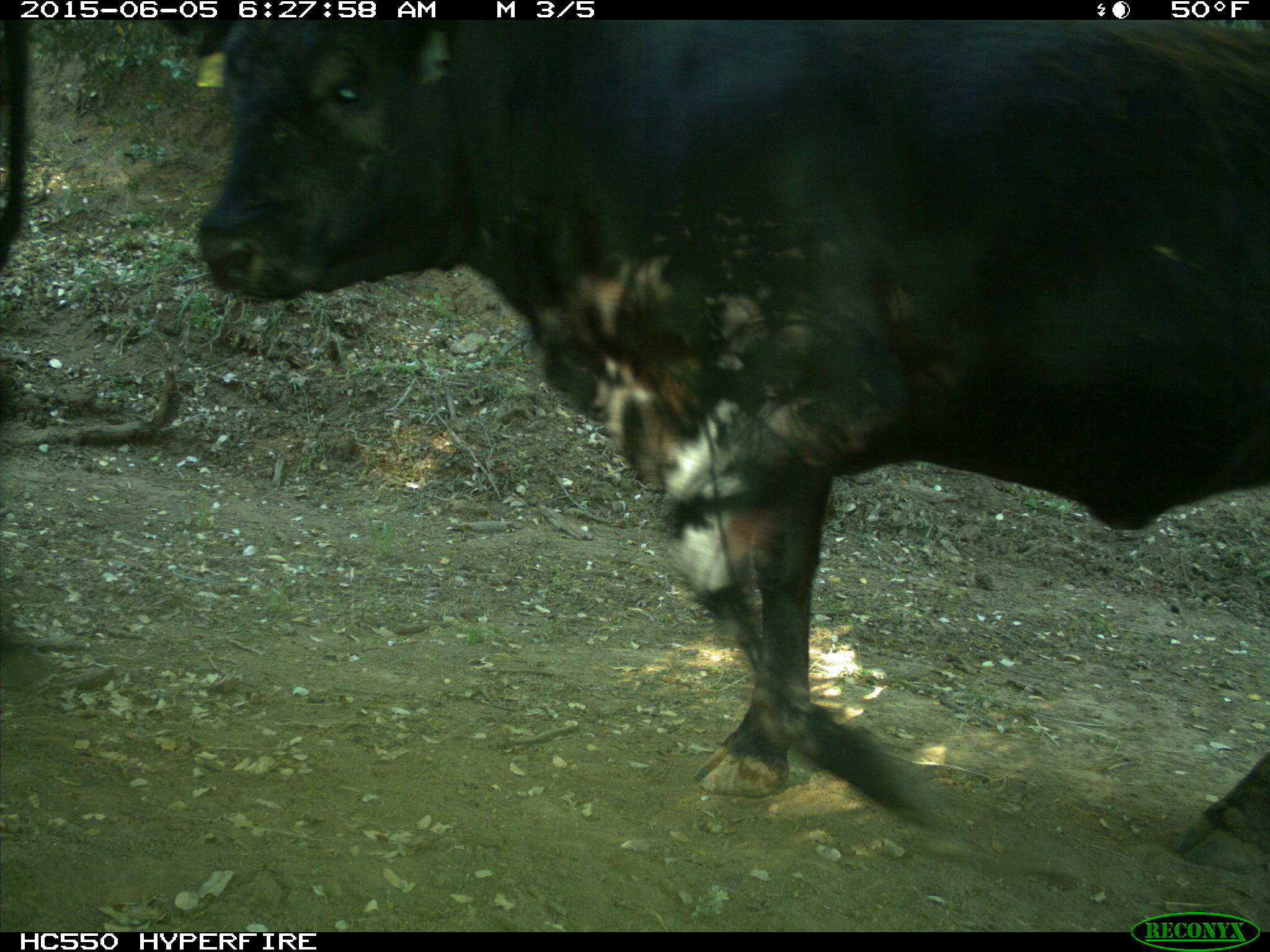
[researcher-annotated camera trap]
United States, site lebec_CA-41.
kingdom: Animalia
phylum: Chordata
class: Mammalia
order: Artiodactyla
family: Bovidae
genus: Bos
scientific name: Bos taurus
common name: domestic cow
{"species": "Bos taurus (domestic cow)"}